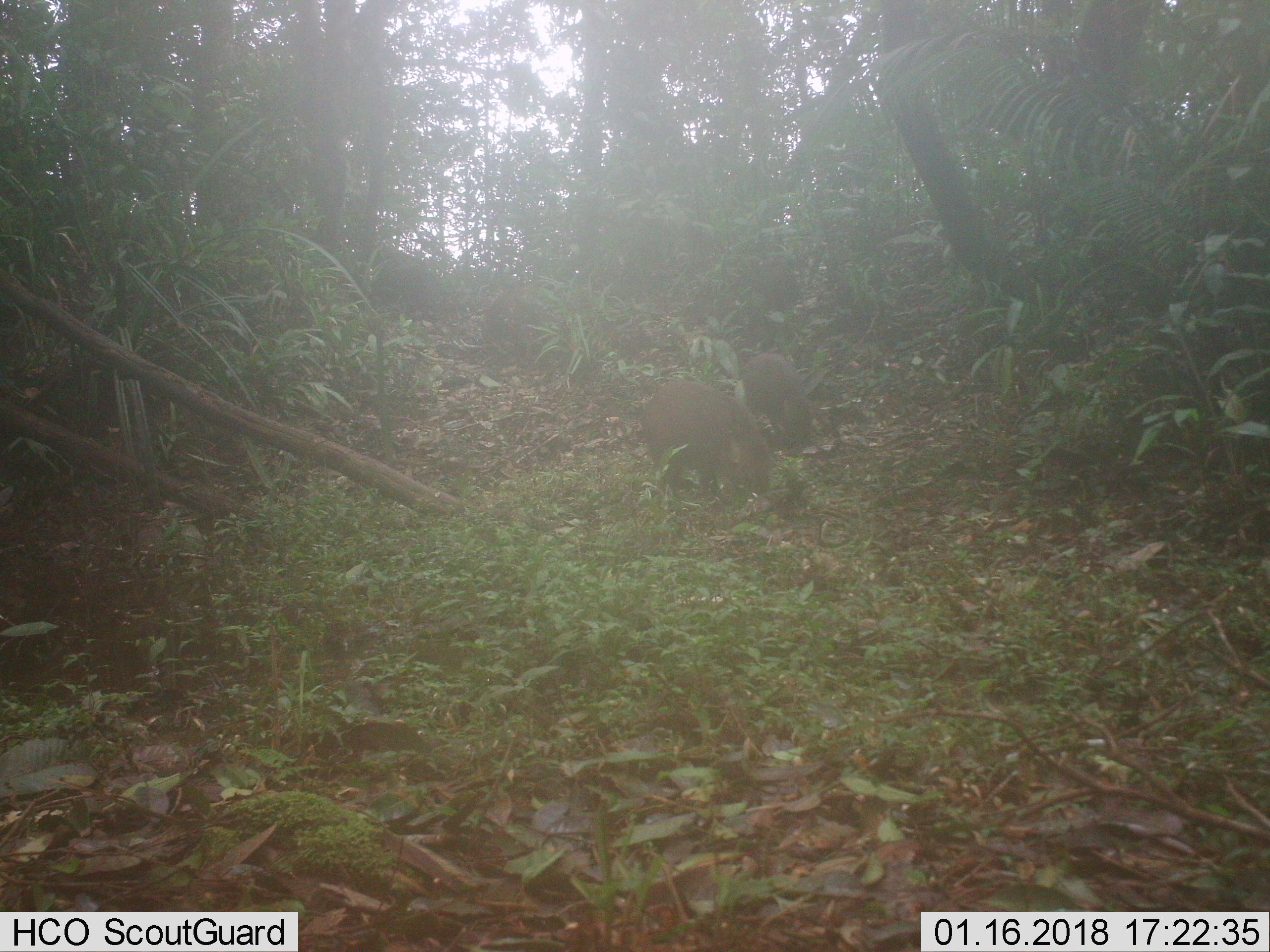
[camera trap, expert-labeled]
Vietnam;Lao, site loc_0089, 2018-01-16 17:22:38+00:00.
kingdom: Animalia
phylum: Chordata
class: Mammalia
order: Artiodactyla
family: Suidae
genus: Sus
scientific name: Sus scrofa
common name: eurasian wild pig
Eurasian wild pig (Sus scrofa). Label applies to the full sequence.